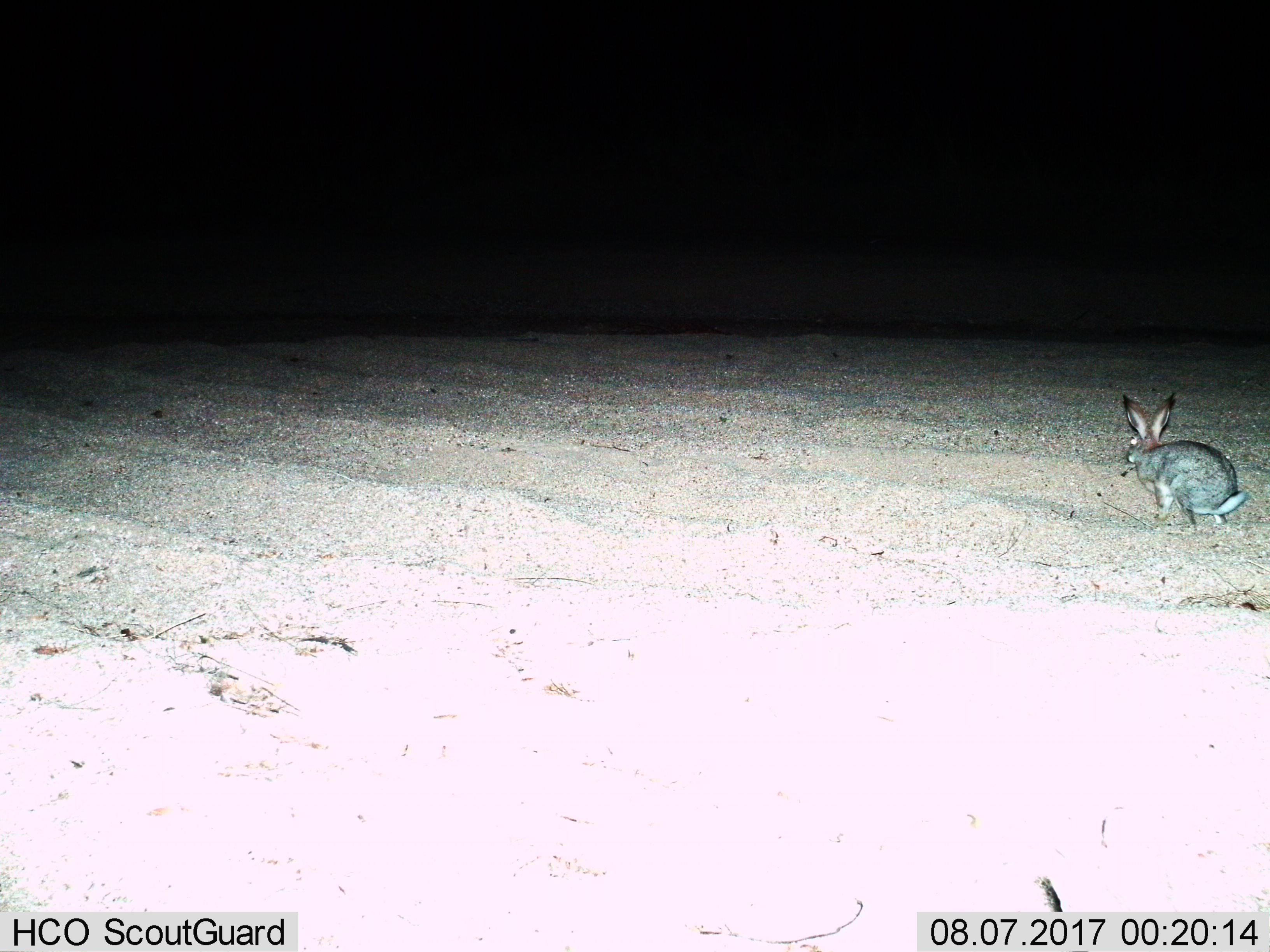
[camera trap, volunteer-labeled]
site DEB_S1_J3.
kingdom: Animalia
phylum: Chordata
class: Mammalia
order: Lagomorpha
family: Leporidae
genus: Lepus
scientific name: Lepus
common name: hare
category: hareunknown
Hareunknown (hare) (Lepus), count 1. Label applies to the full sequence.